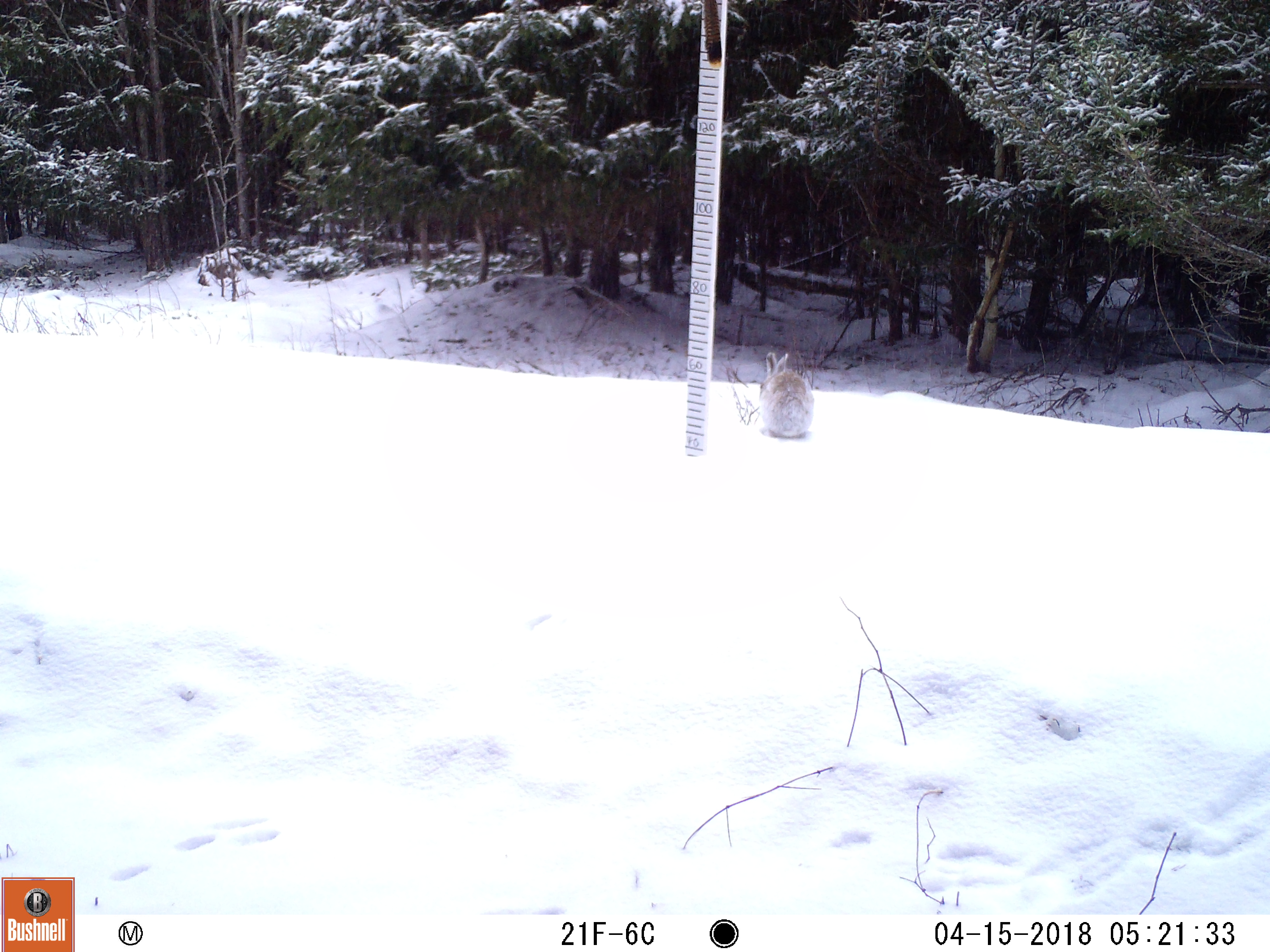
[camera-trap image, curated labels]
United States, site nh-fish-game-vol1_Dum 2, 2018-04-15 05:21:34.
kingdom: Animalia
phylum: Chordata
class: Mammalia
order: Lagomorpha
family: Leporidae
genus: Lepus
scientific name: Lepus americanus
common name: snowshoe hare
Snowshoe hare (Lepus americanus).